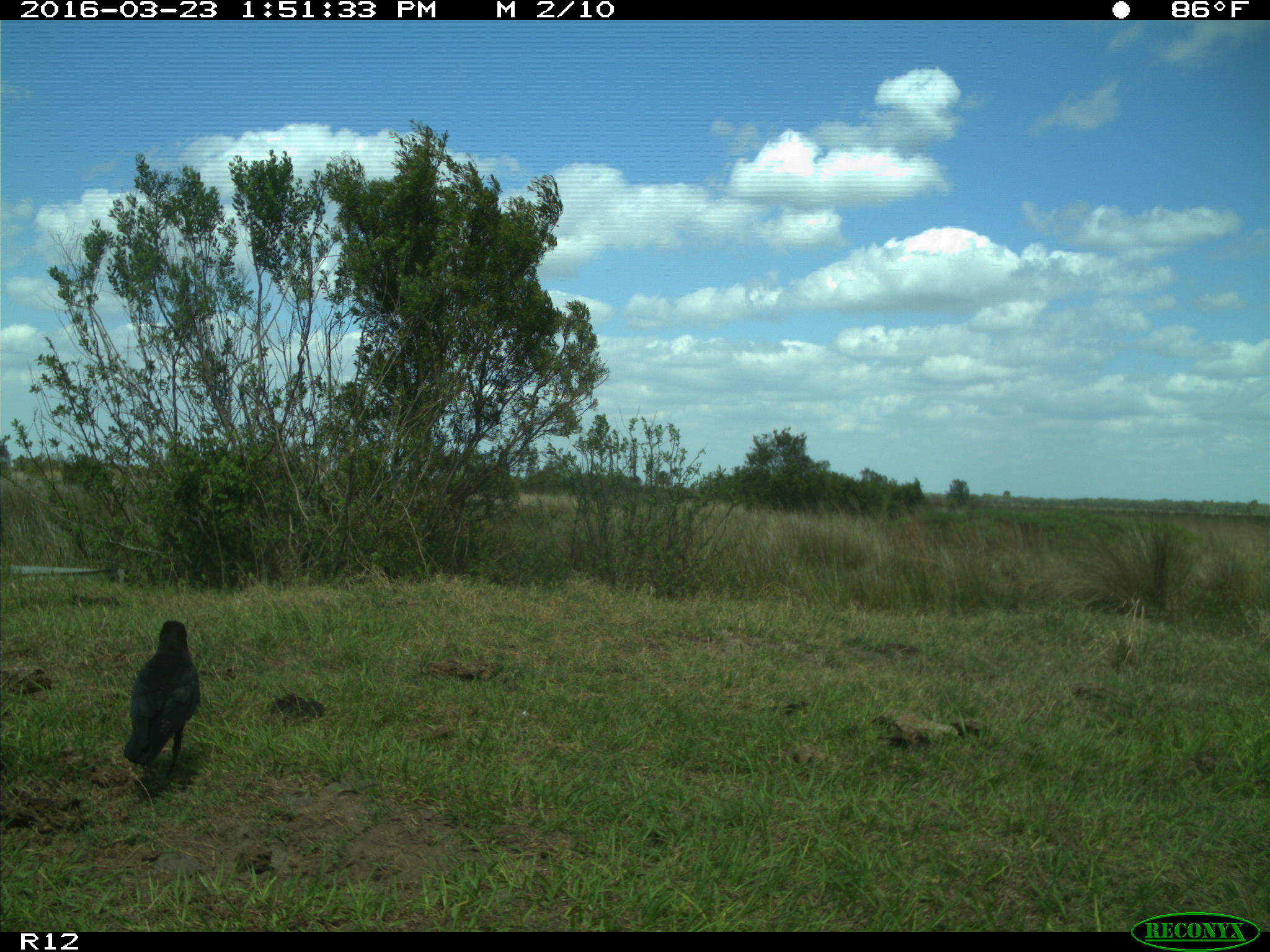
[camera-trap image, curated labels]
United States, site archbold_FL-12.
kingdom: Animalia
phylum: Chordata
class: Aves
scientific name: Aves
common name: birds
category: unidentified bird